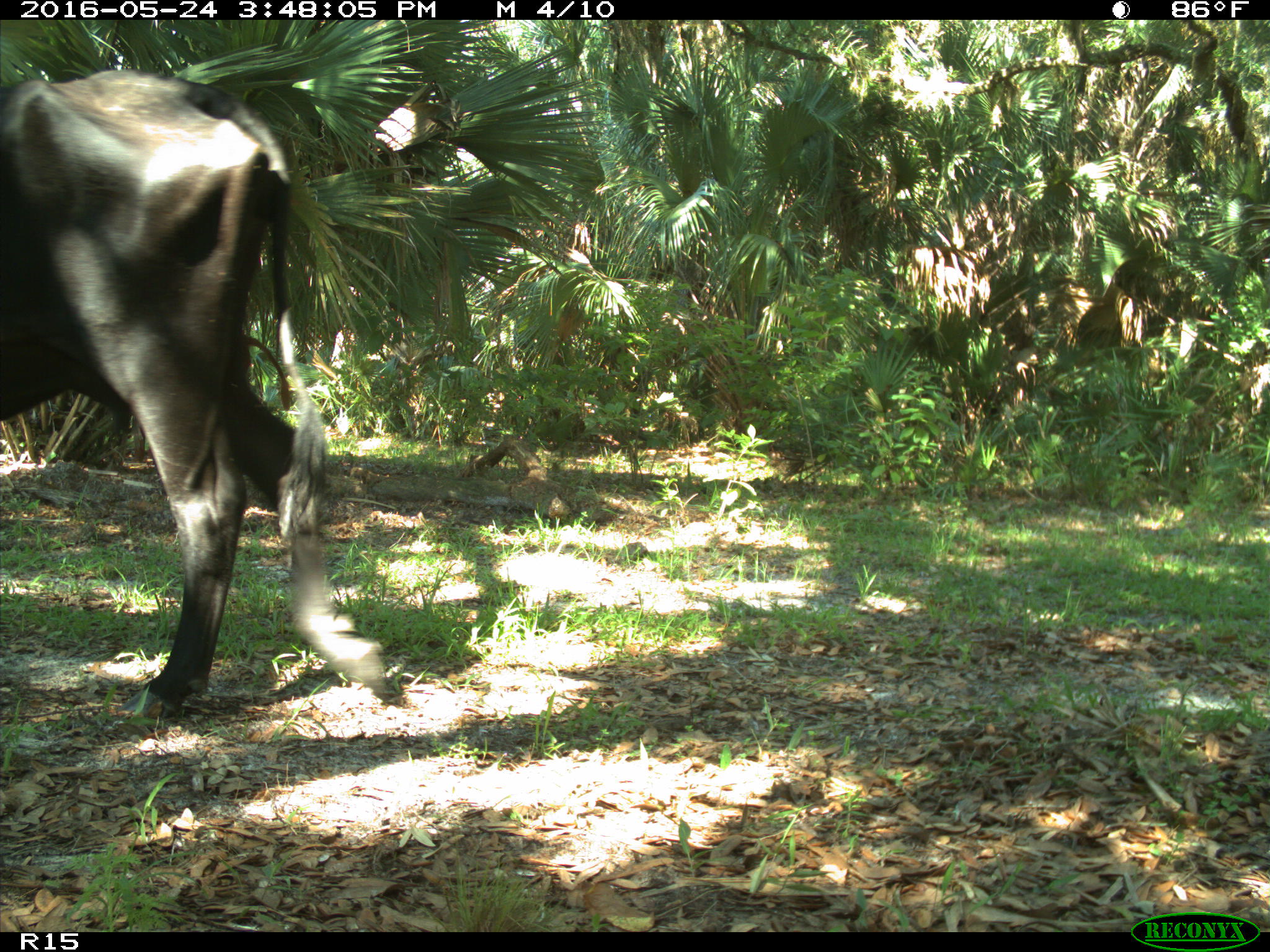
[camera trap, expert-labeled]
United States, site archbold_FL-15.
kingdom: Animalia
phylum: Chordata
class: Mammalia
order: Artiodactyla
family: Bovidae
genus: Bos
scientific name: Bos taurus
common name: domestic cow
Bos taurus (domestic cow).